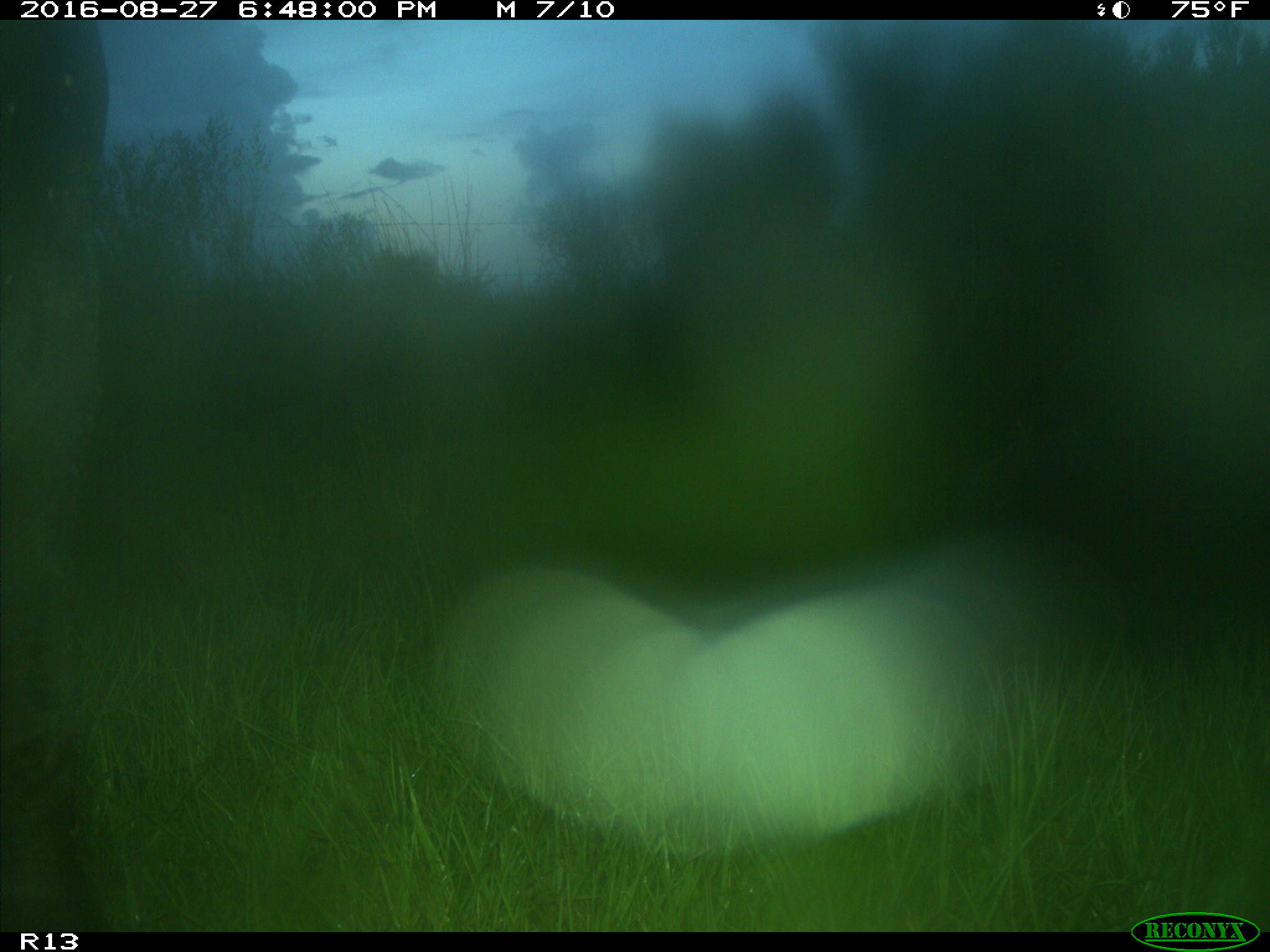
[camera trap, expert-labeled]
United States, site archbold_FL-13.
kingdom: Animalia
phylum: Chordata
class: Mammalia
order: Artiodactyla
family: Bovidae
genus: Bos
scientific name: Bos taurus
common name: domestic cow